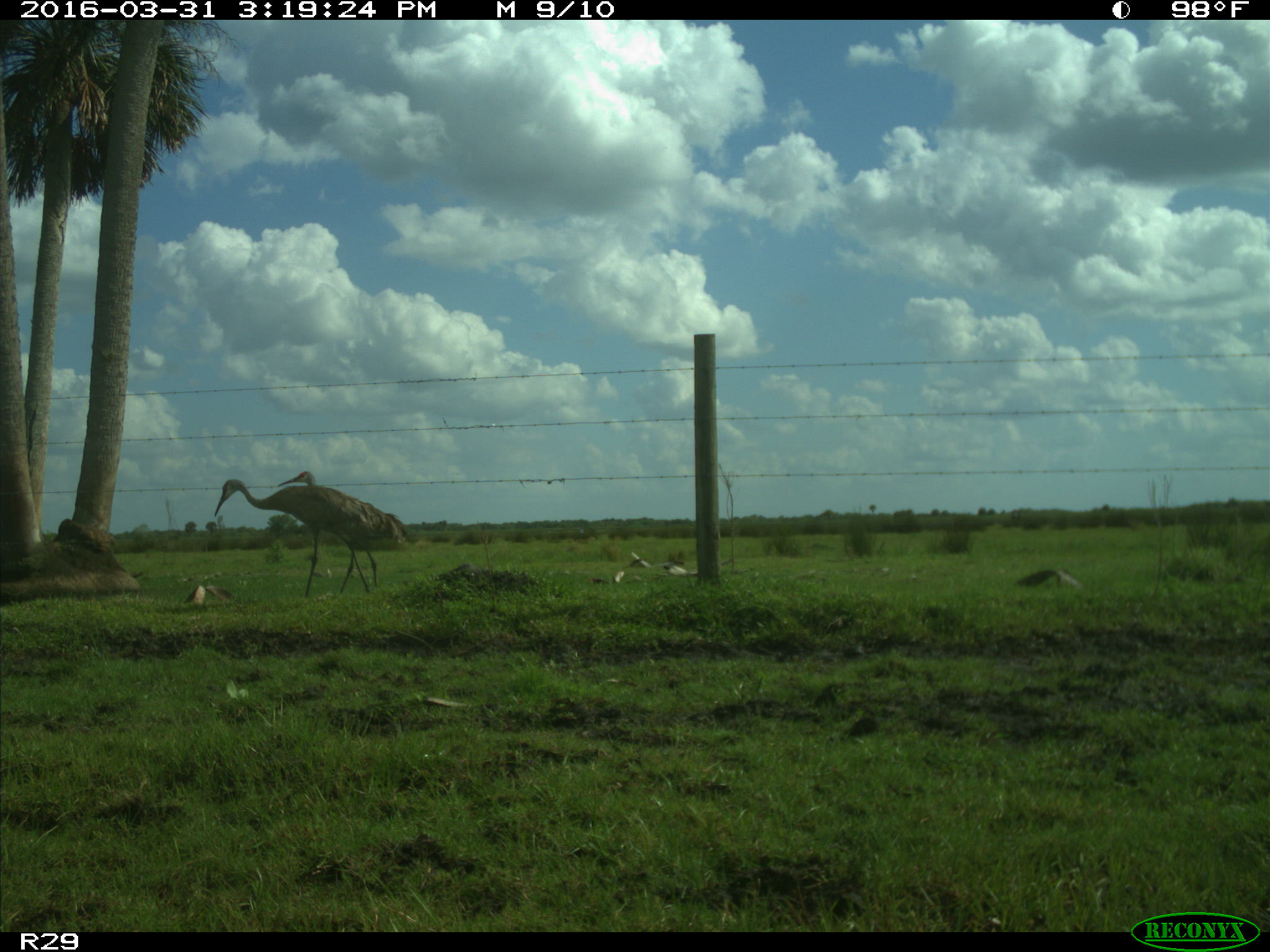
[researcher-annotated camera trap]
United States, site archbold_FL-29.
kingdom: Animalia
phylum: Chordata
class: Aves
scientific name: Aves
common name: birds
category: unidentified bird